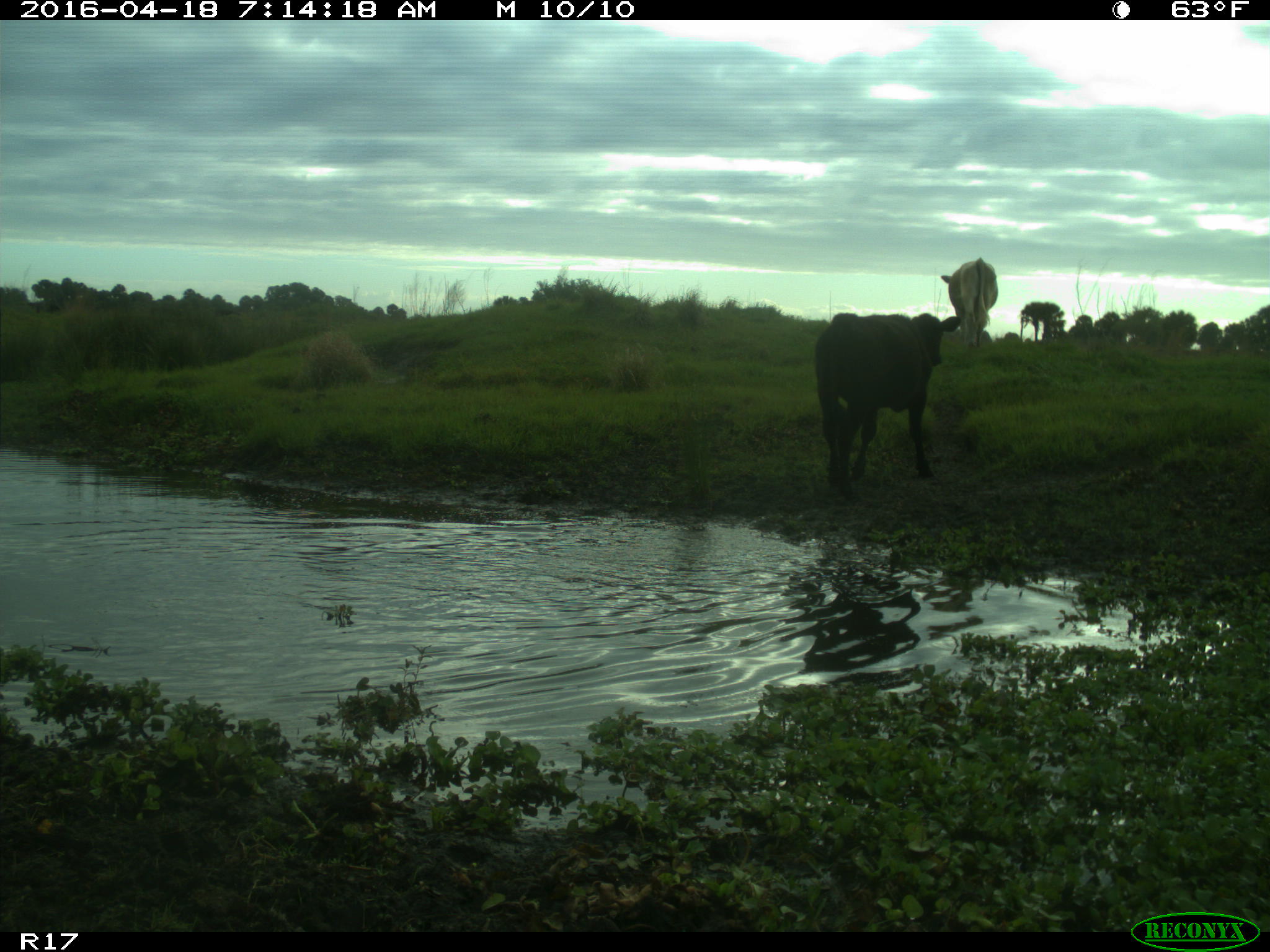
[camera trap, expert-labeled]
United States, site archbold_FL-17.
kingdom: Animalia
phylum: Chordata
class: Mammalia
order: Artiodactyla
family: Bovidae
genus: Bos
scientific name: Bos taurus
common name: domestic cow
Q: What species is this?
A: Bos taurus (domestic cow).